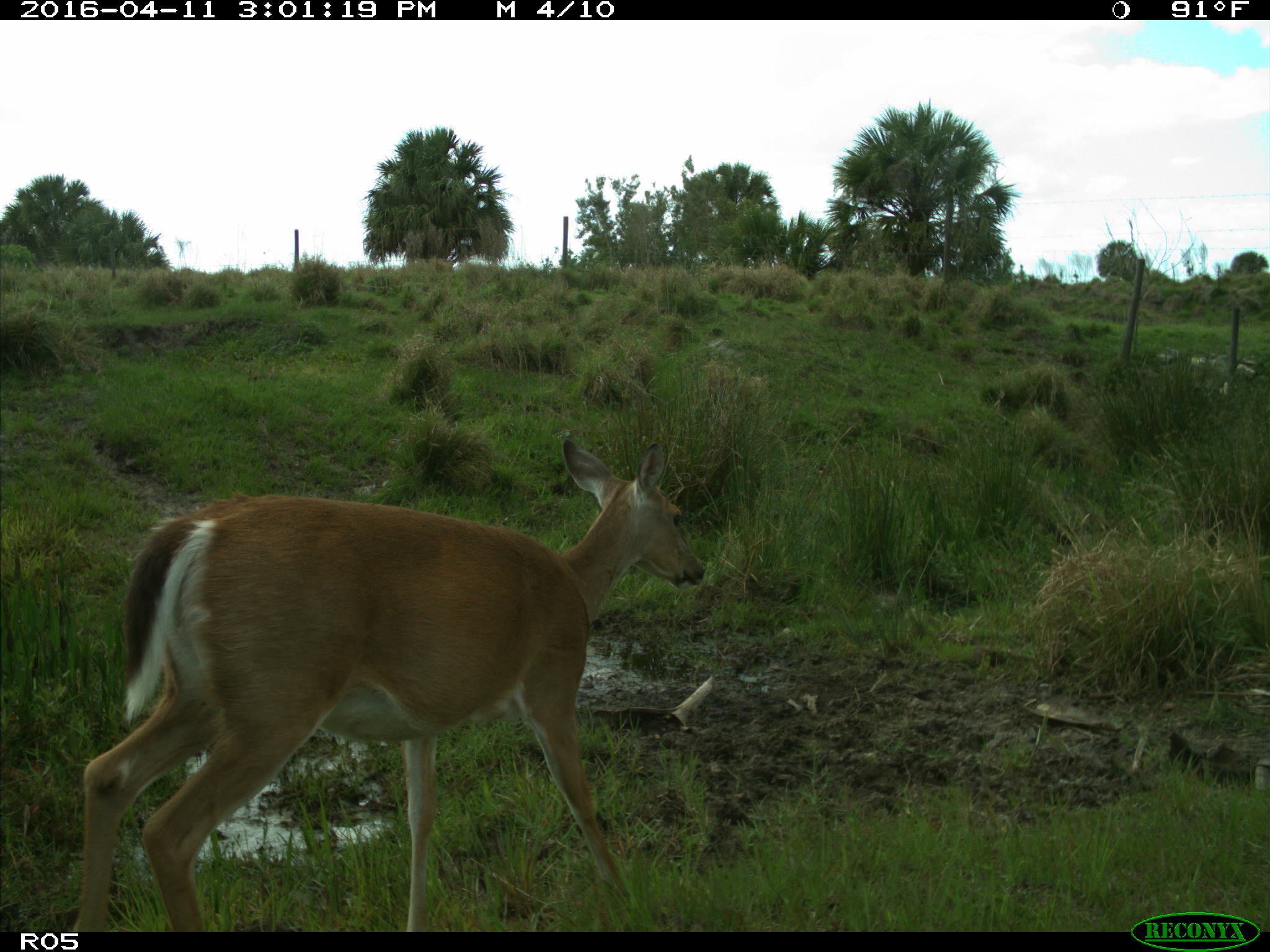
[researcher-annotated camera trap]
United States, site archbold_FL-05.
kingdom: Animalia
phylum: Chordata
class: Mammalia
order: Artiodactyla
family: Cervidae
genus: Odocoileus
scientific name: Odocoileus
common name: deer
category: unidentified deer